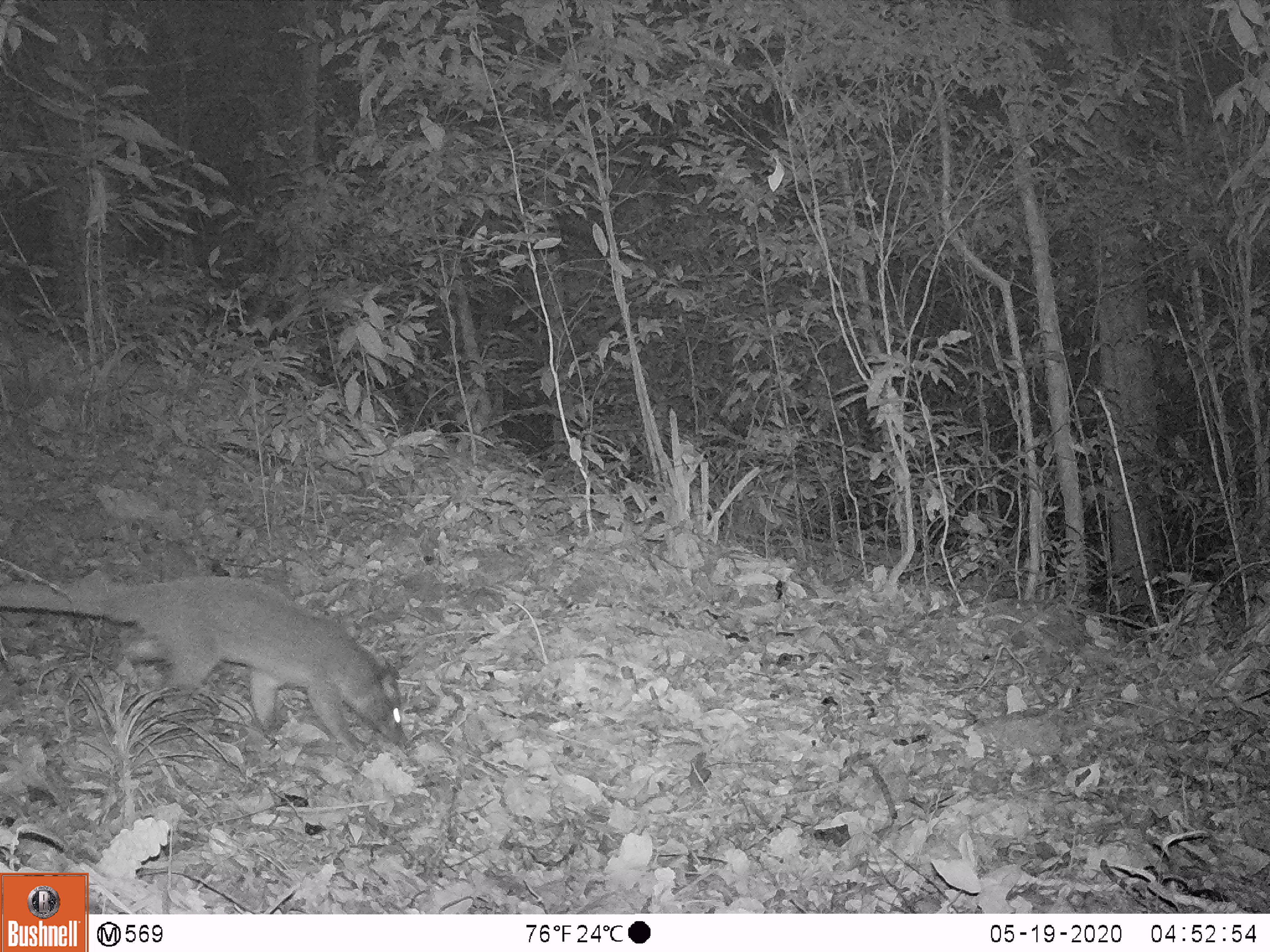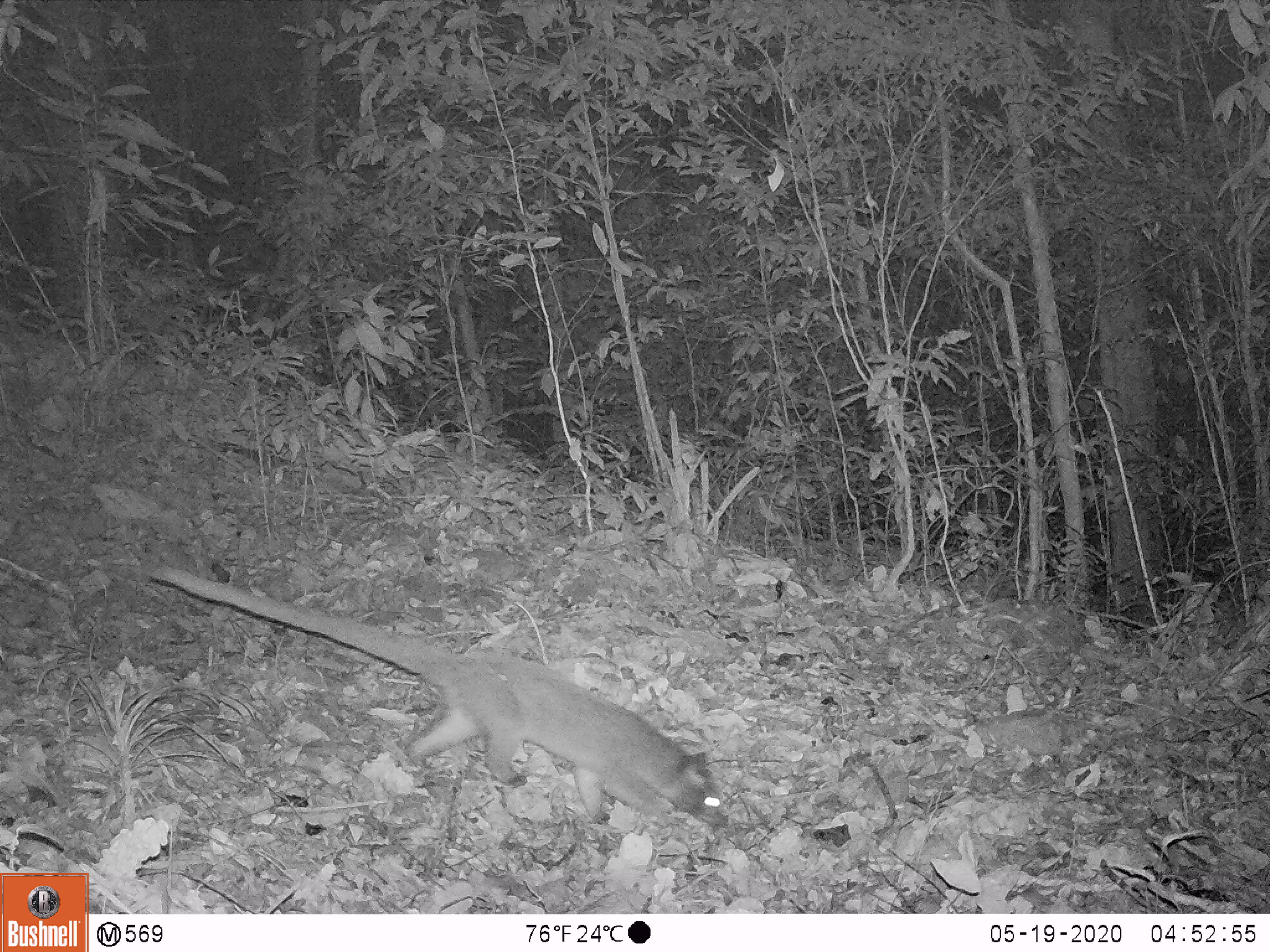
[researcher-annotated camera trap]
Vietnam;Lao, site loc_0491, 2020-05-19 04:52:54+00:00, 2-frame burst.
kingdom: Animalia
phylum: Chordata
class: Mammalia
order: Carnivora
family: Viverridae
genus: Paguma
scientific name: Paguma larvata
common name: masked palm civet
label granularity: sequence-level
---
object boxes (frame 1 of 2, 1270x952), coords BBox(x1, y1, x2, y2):
masked palm civet: BBox(0, 571, 410, 752)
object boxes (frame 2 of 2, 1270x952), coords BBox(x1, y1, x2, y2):
masked palm civet: BBox(149, 565, 729, 830)